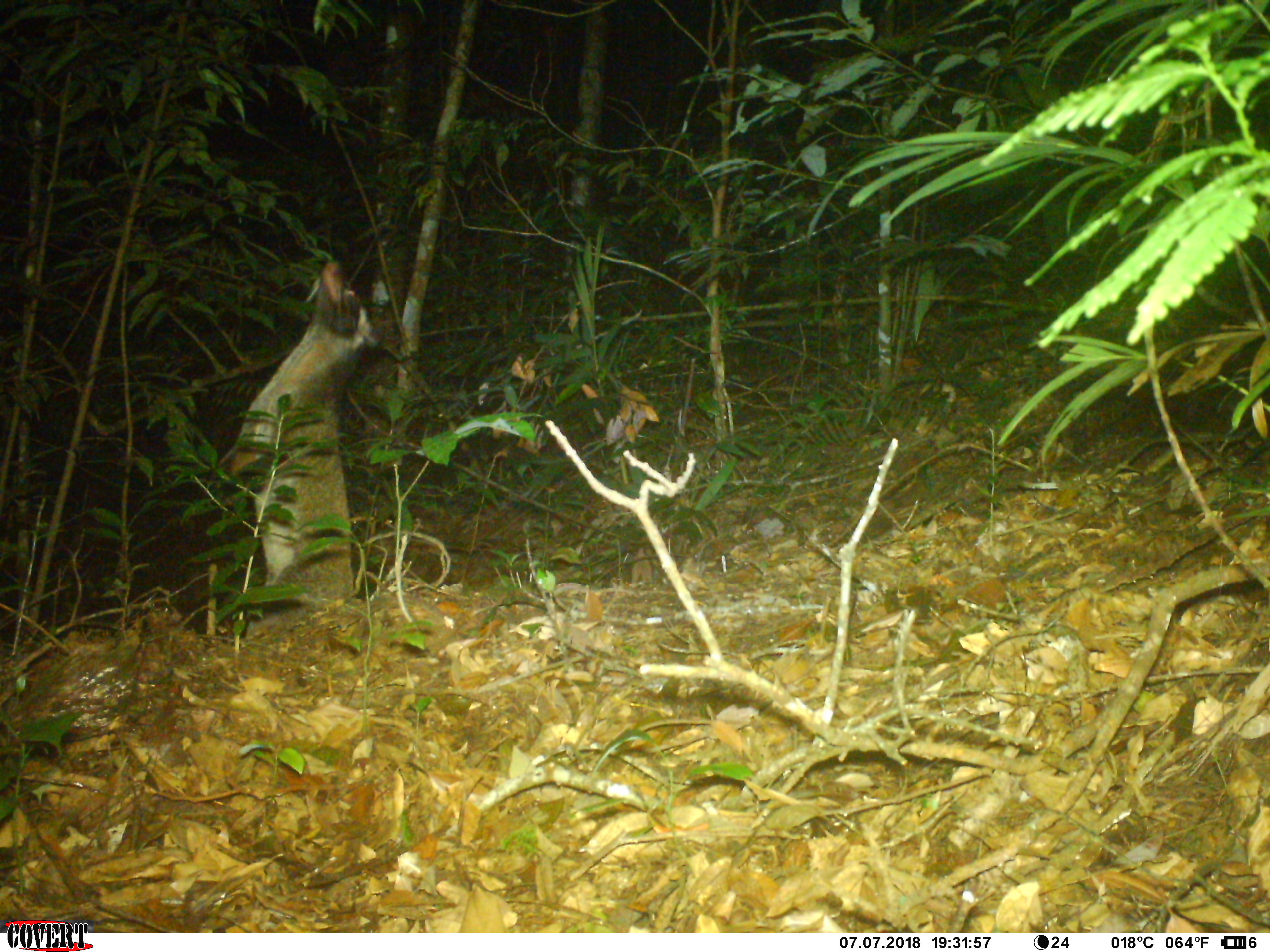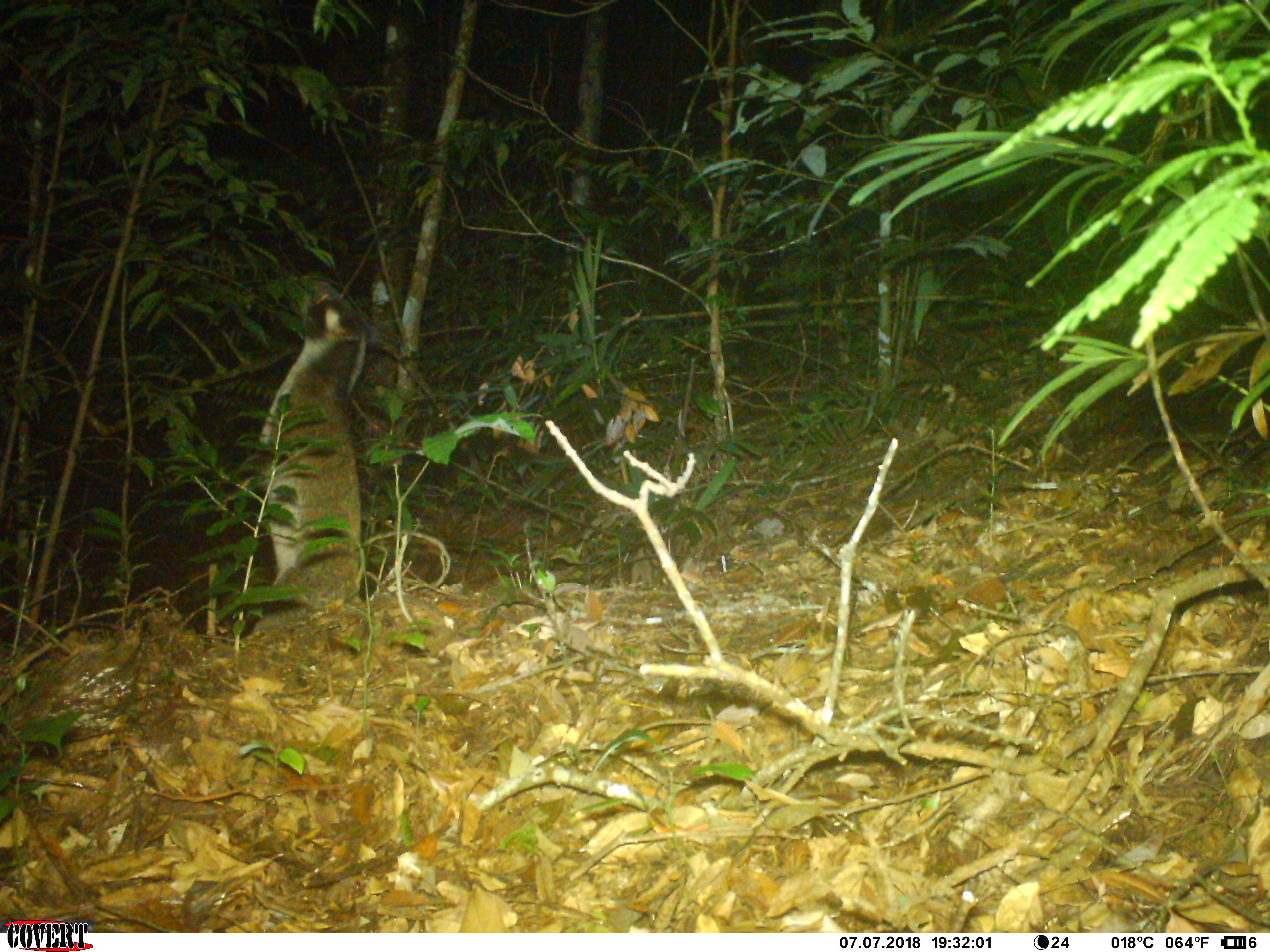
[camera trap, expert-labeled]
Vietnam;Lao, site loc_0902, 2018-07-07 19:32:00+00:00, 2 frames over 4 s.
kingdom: Animalia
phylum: Chordata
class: Mammalia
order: Carnivora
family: Viverridae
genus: Paguma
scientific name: Paguma larvata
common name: masked palm civet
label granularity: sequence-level